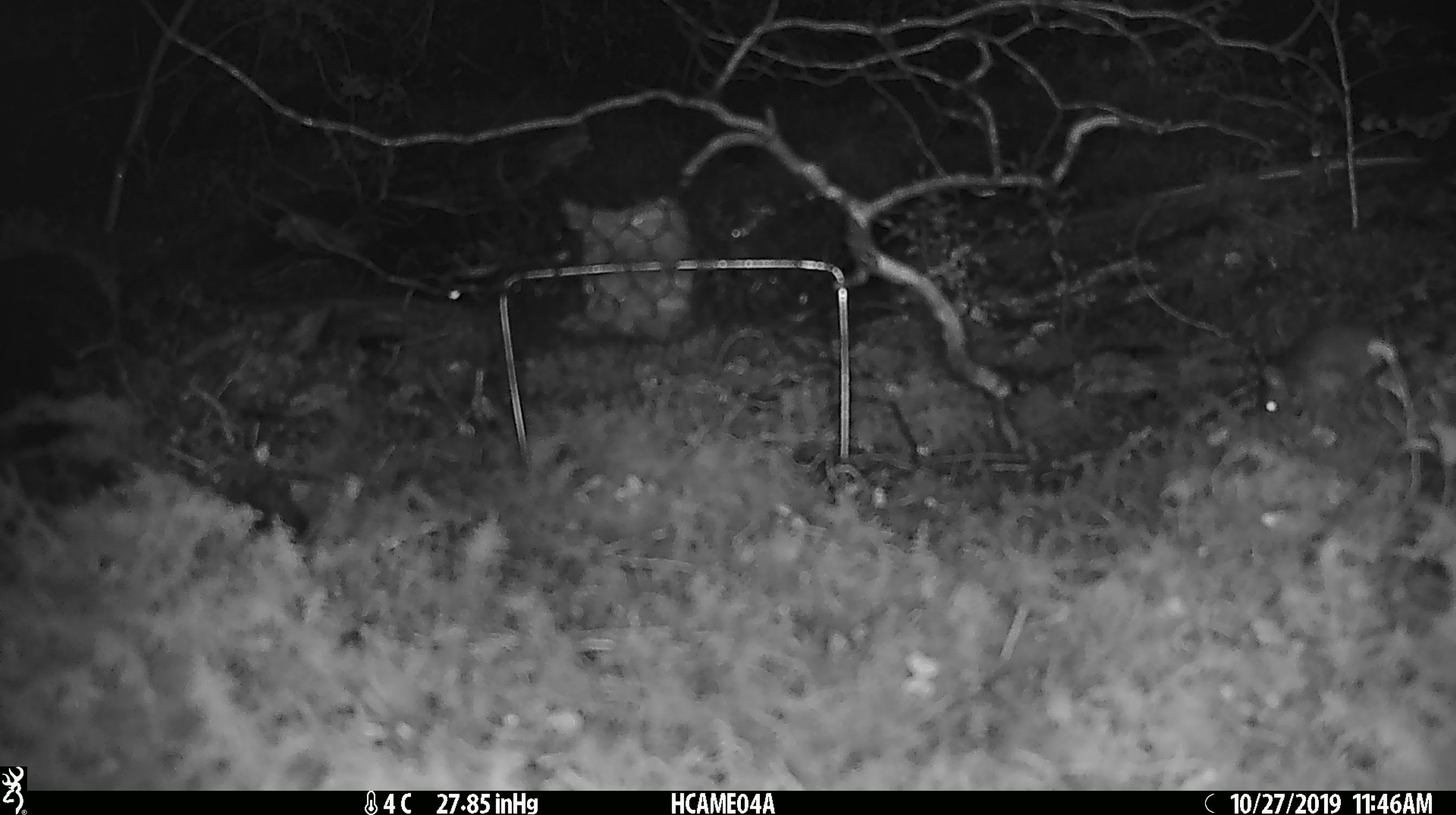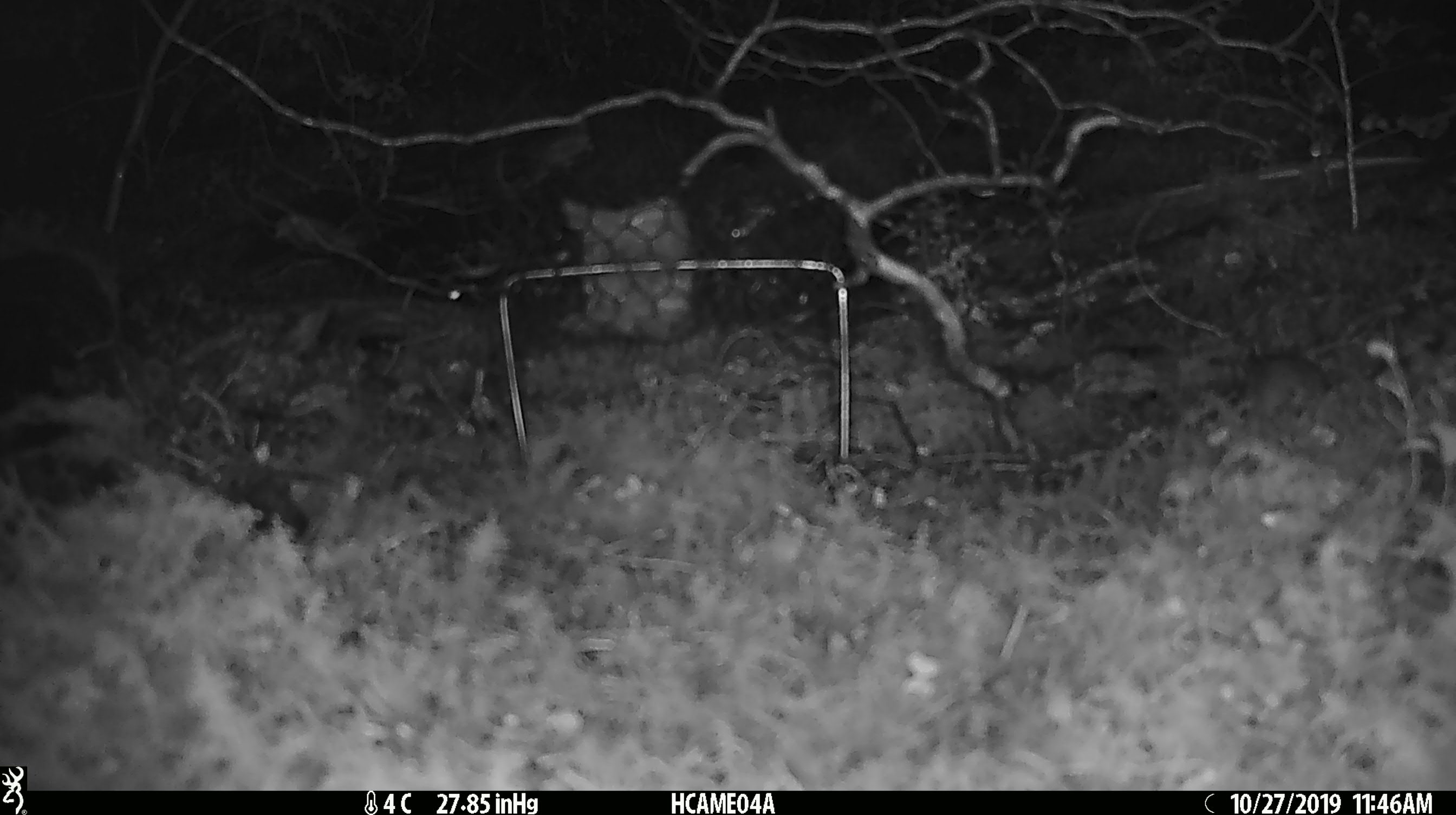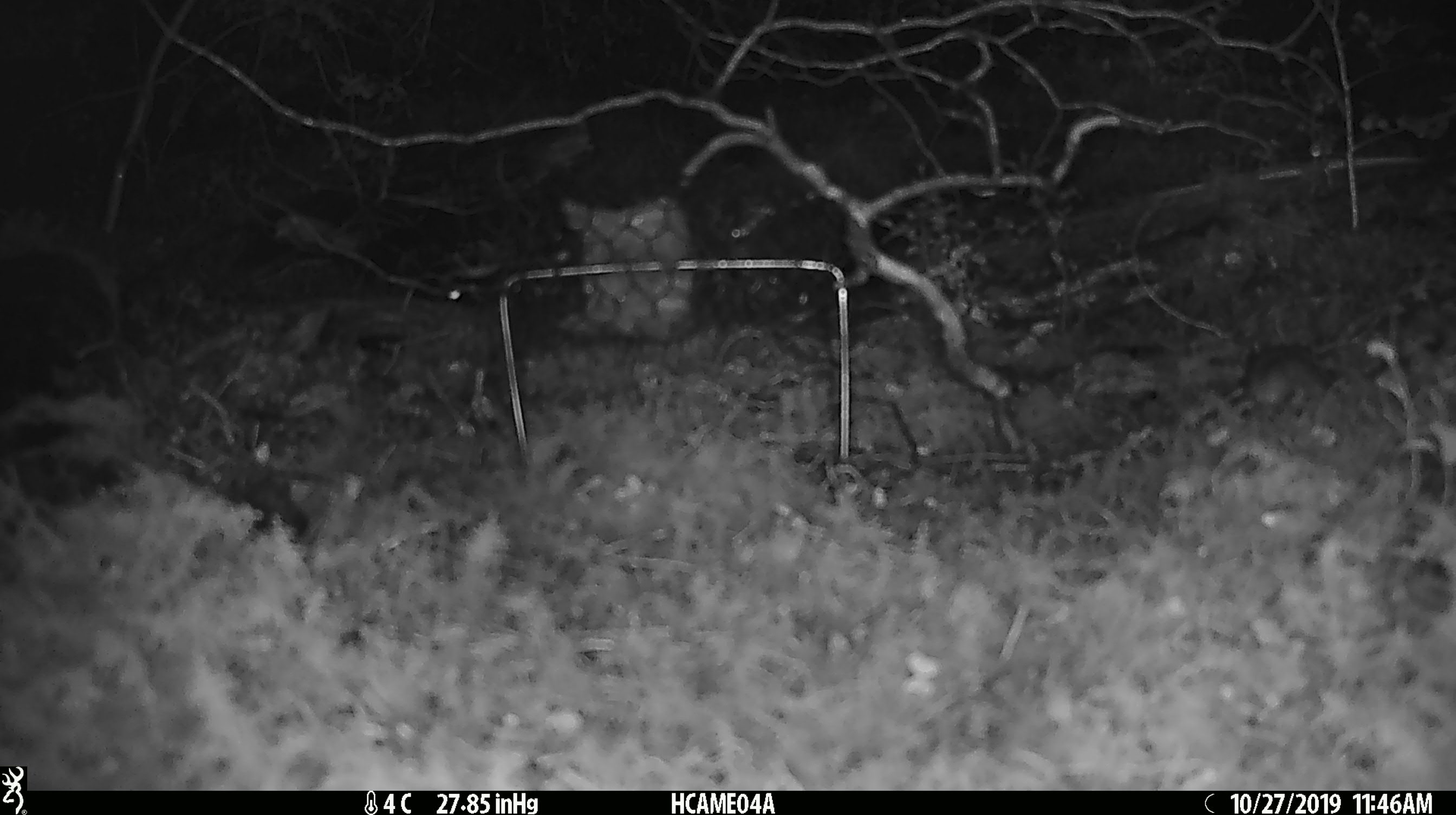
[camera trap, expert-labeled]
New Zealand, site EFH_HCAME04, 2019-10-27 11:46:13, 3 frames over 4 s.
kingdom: Animalia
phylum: Chordata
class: Mammalia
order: Rodentia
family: Muridae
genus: Mus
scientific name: Mus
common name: mouse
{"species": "mouse (Mus)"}